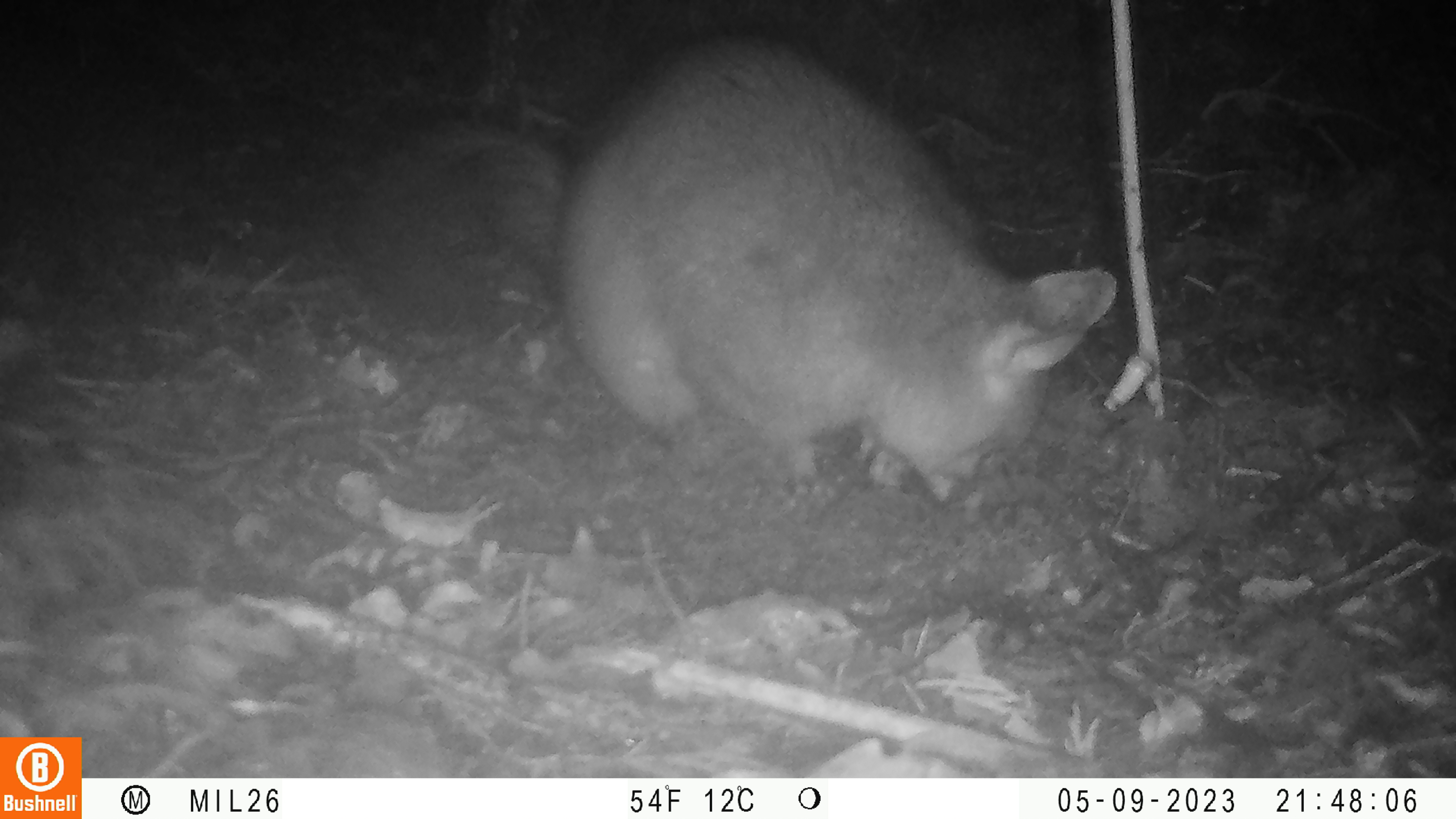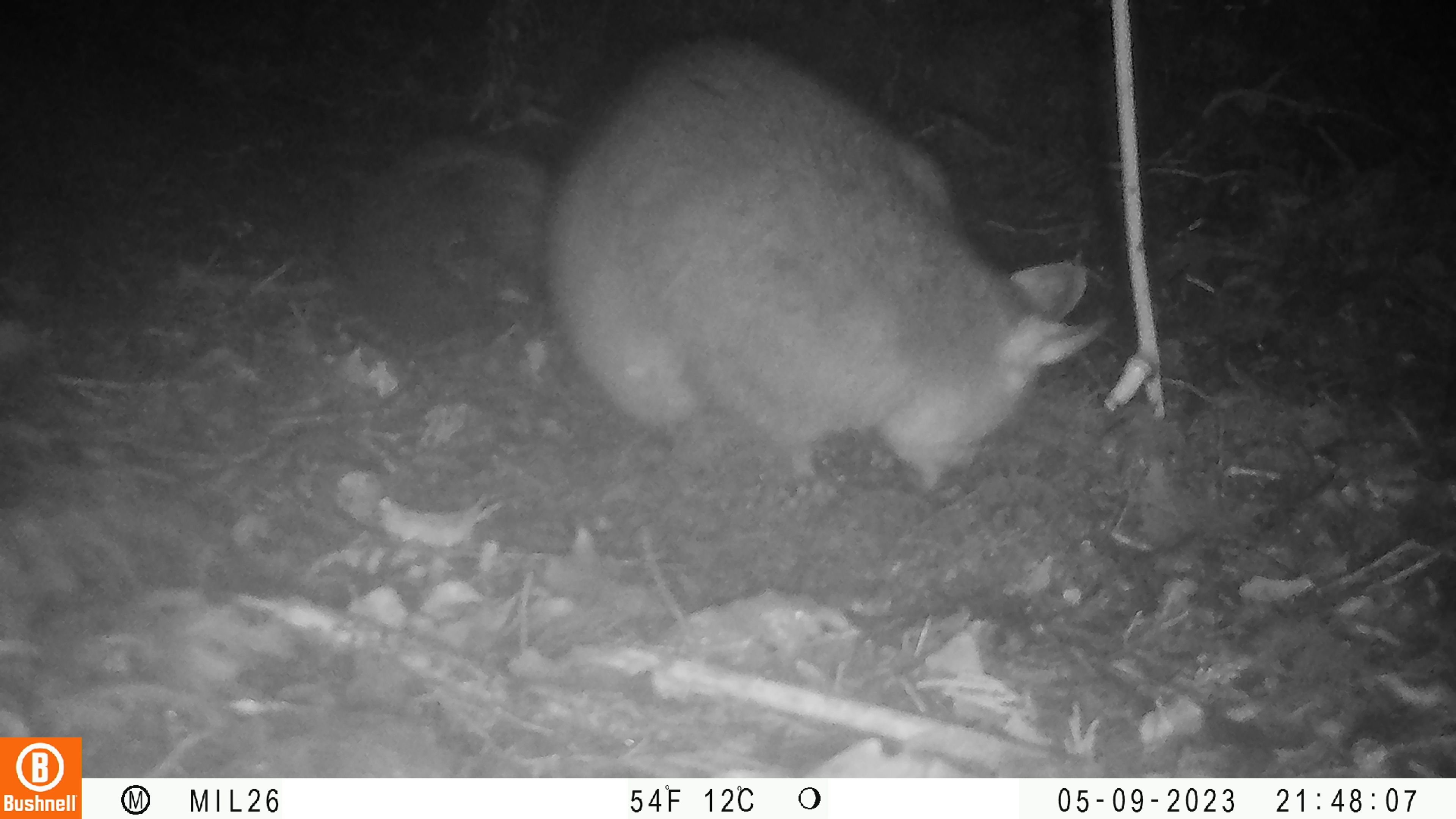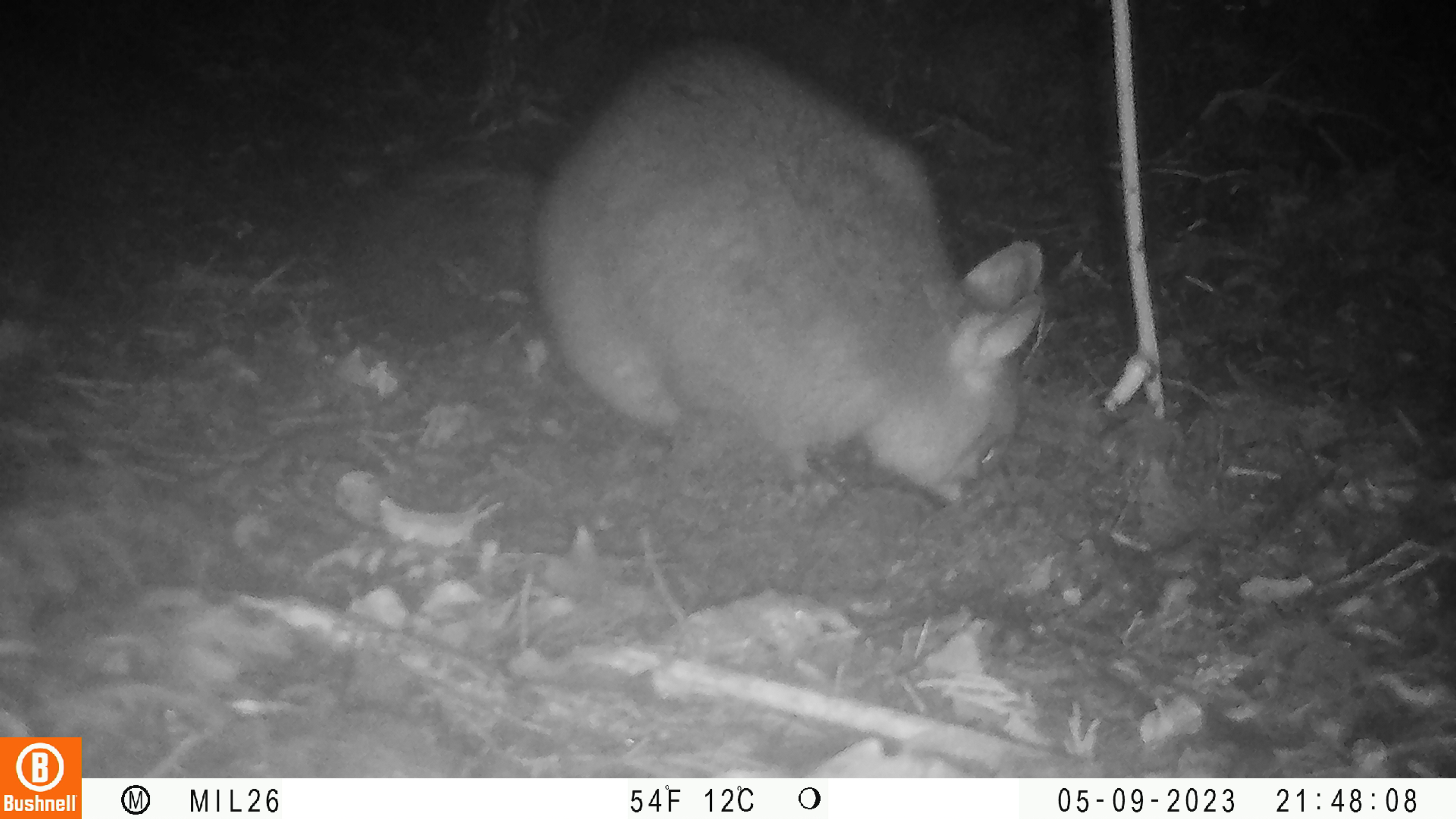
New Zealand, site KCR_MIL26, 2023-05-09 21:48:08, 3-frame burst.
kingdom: Animalia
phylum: Chordata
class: Mammalia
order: Diprotodontia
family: Phalangeridae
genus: Trichosurus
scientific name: Trichosurus vulpecula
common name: common brushtail possum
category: possum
Possum (common brushtail possum) (Trichosurus vulpecula).